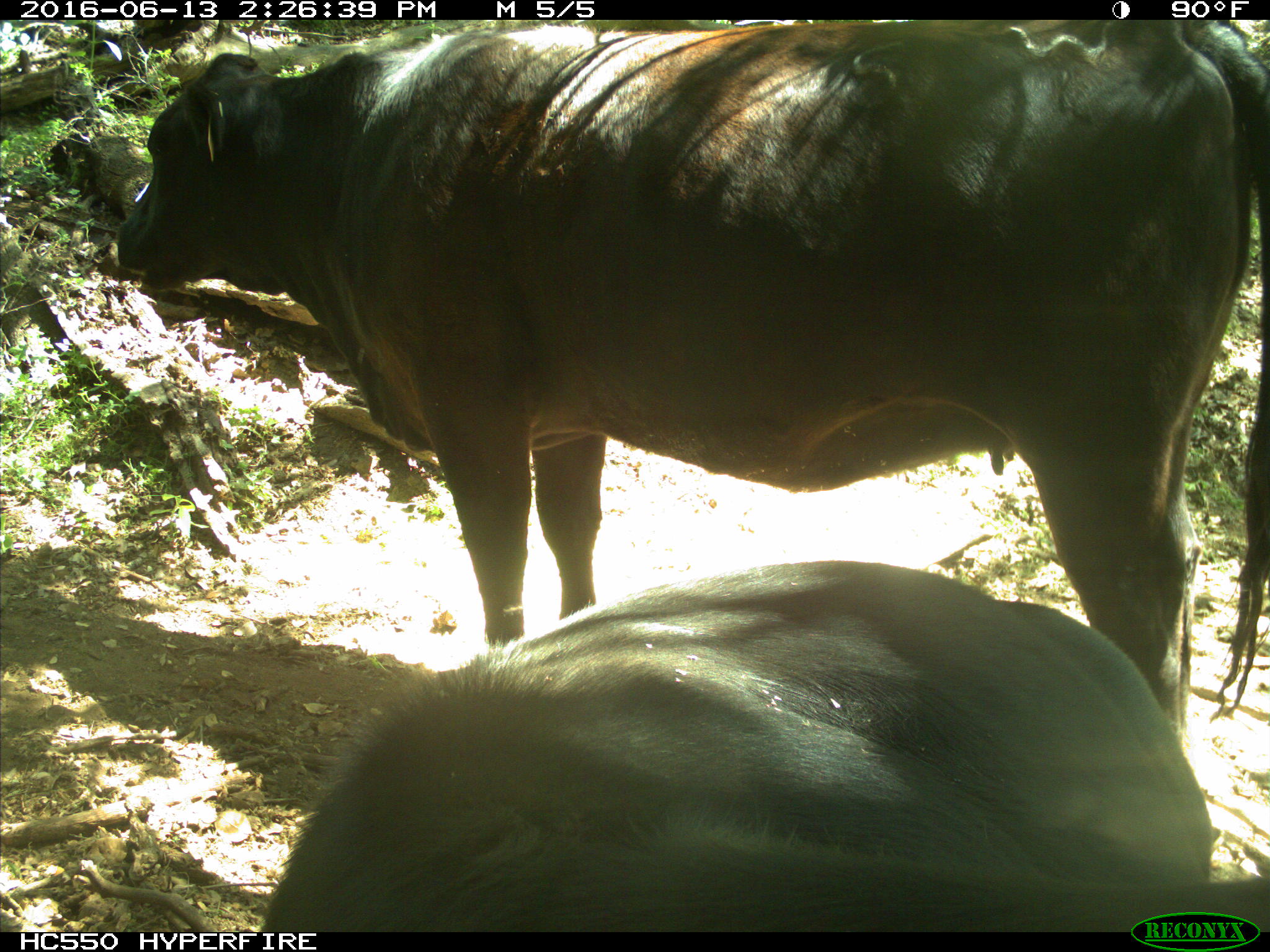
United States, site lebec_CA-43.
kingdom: Animalia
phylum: Chordata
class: Mammalia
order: Artiodactyla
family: Bovidae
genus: Bos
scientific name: Bos taurus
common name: domestic cow